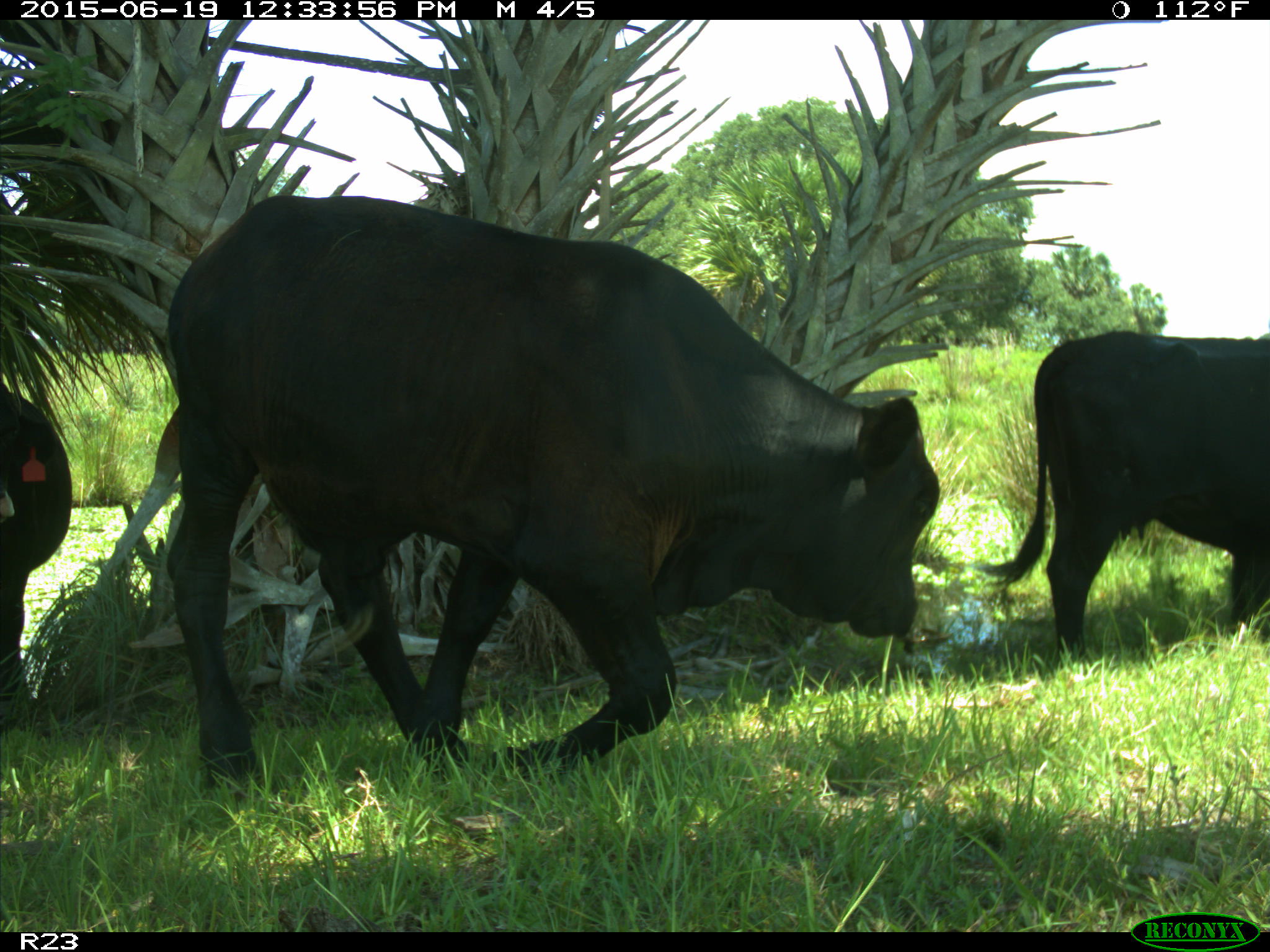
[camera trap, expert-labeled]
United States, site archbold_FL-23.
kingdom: Animalia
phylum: Chordata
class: Aves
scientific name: Aves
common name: birds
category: unidentified bird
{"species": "unidentified bird (birds) (Aves)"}